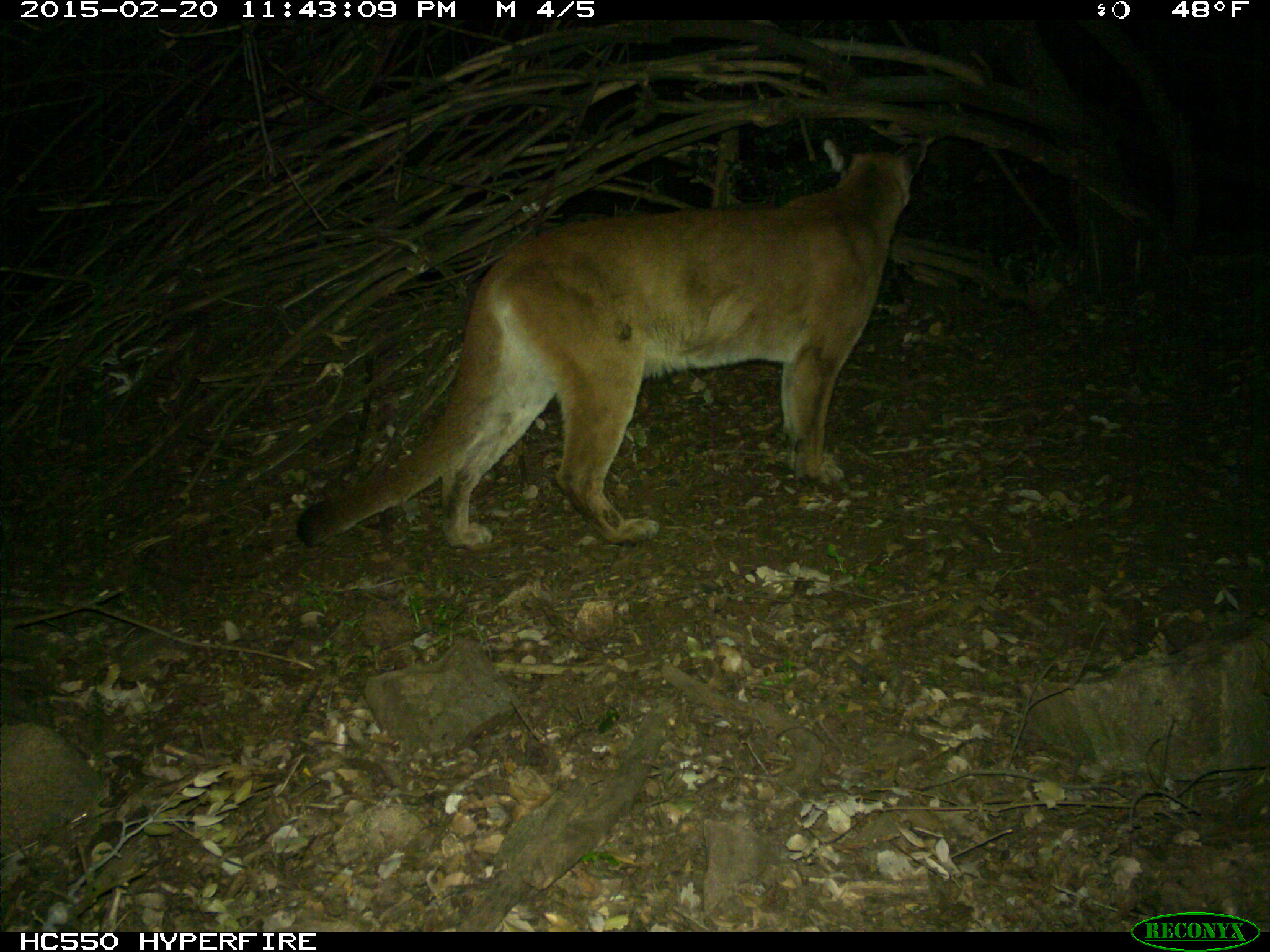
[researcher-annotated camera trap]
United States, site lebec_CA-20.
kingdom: Animalia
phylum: Chordata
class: Mammalia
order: Carnivora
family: Felidae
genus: Puma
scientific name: Puma concolor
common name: mountain lion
Puma concolor (mountain lion).